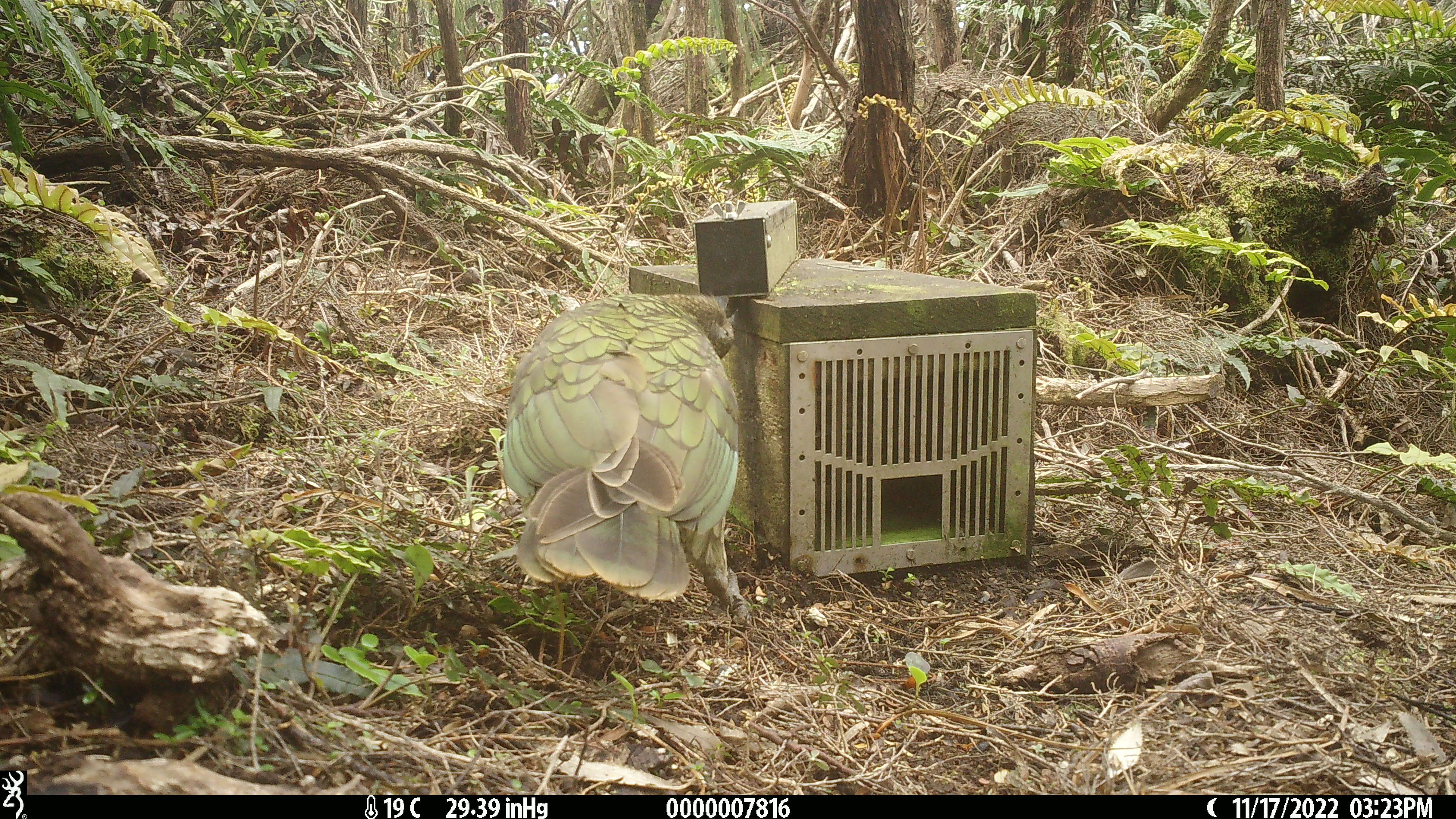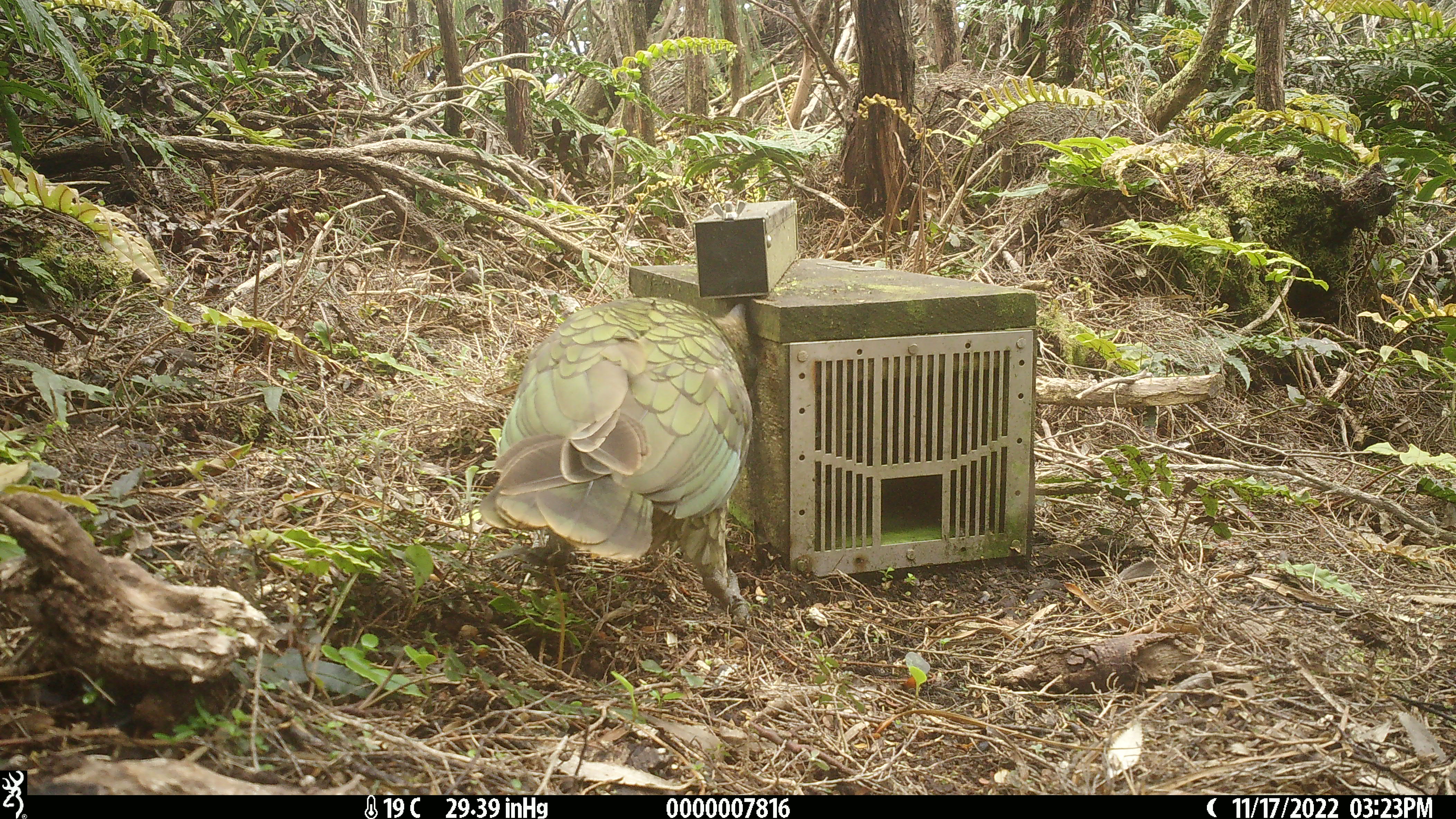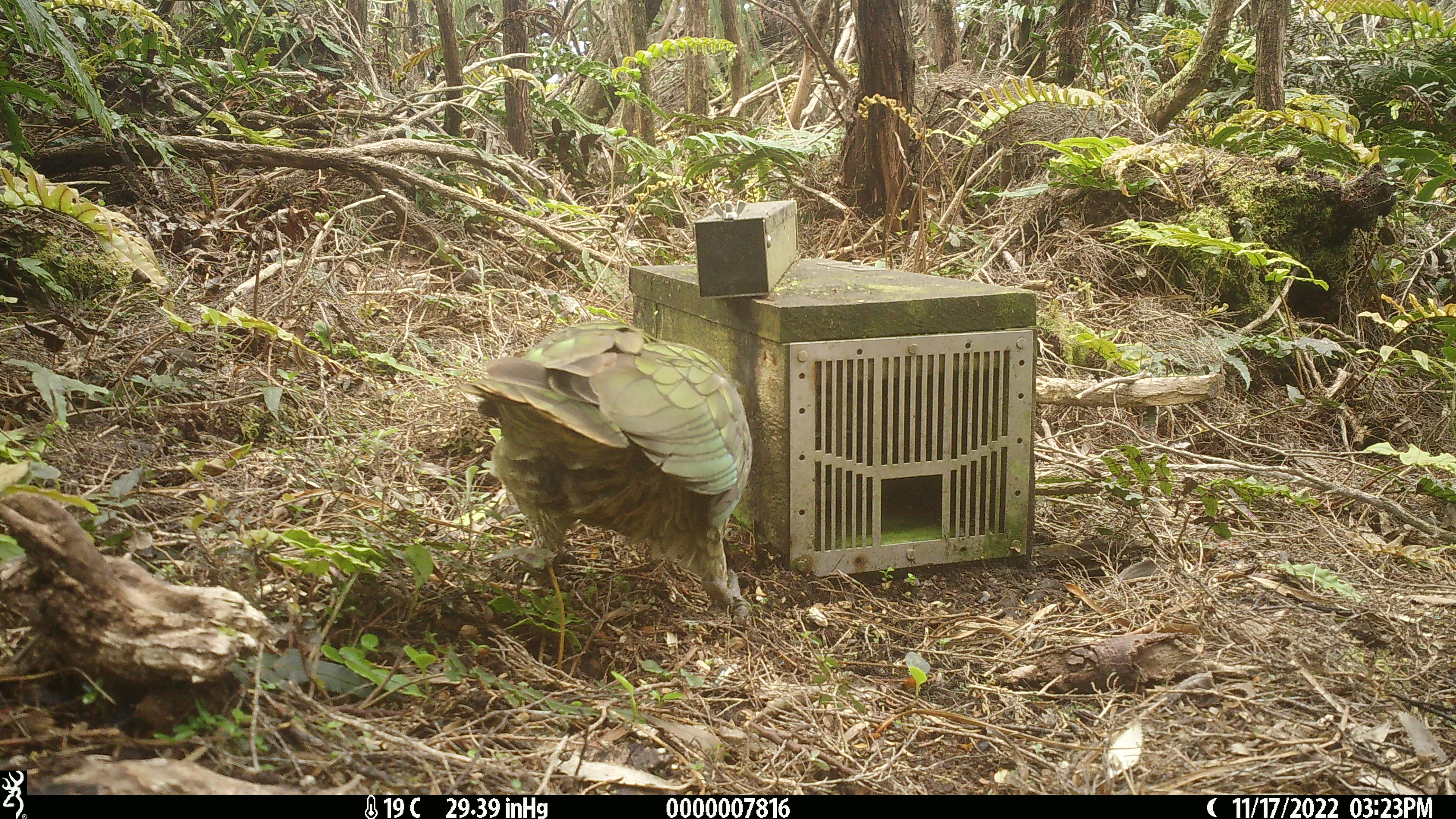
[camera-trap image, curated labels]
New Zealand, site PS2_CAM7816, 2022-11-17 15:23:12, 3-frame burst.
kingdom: Animalia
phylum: Chordata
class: Aves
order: Psittaciformes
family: Strigopidae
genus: Nestor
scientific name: Nestor notabilis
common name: kea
Kea (Nestor notabilis).